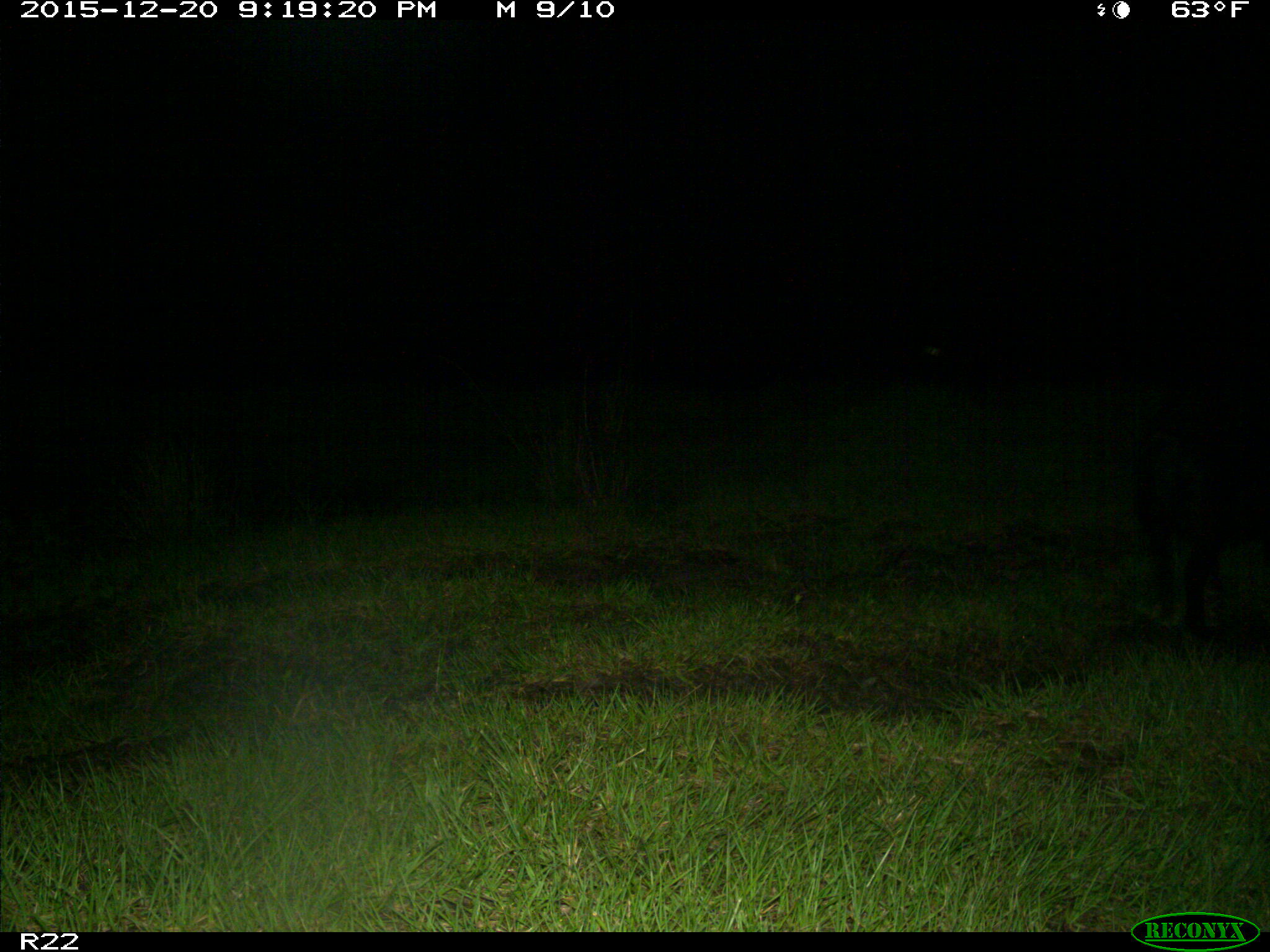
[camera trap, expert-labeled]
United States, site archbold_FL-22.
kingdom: Animalia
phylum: Chordata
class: Mammalia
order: Artiodactyla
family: Suidae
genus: Sus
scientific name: Sus scrofa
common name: wild boar